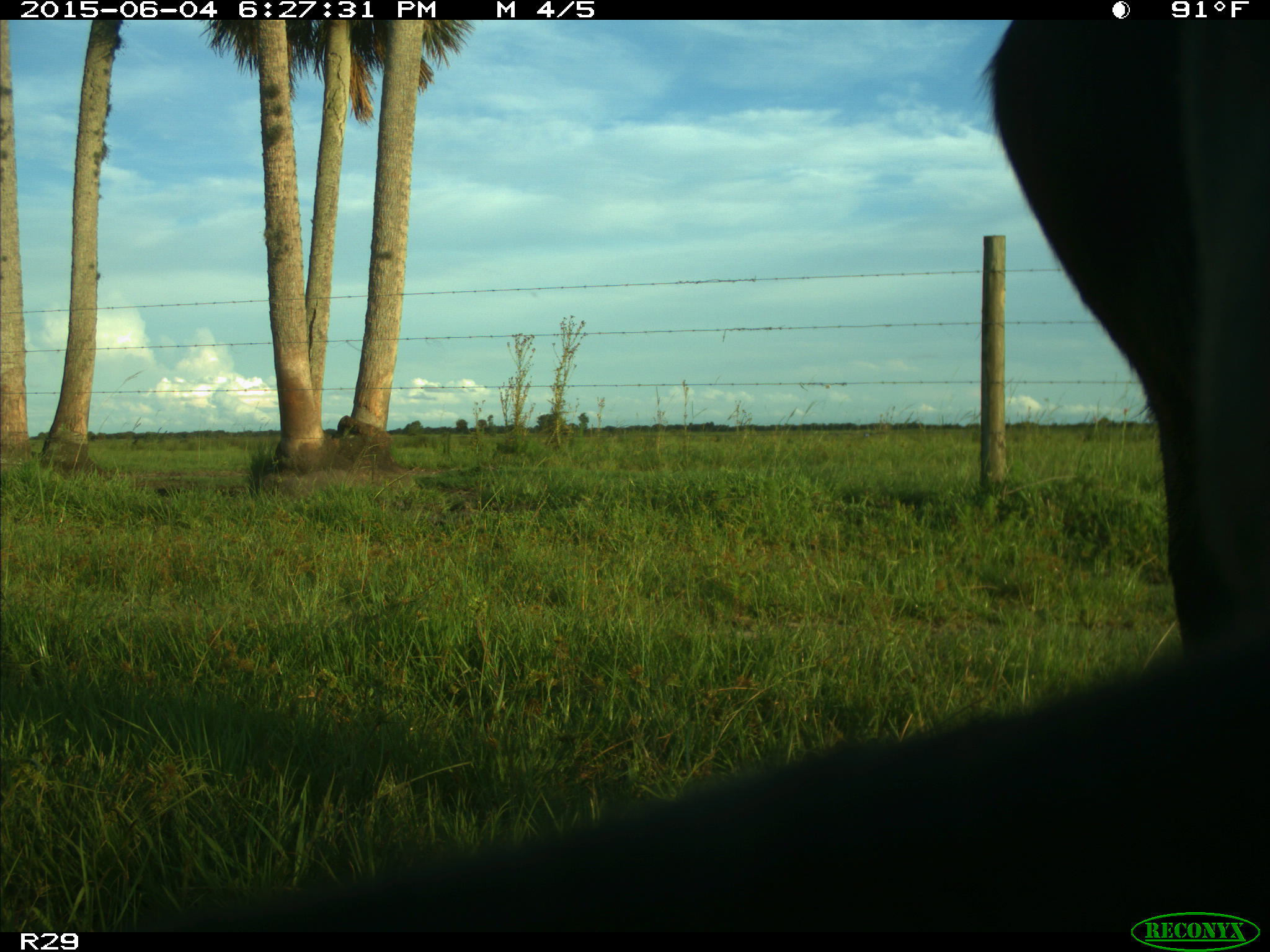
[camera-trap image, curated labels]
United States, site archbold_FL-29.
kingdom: Animalia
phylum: Chordata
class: Mammalia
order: Artiodactyla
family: Bovidae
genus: Bos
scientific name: Bos taurus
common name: domestic cow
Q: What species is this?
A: Bos taurus (domestic cow).